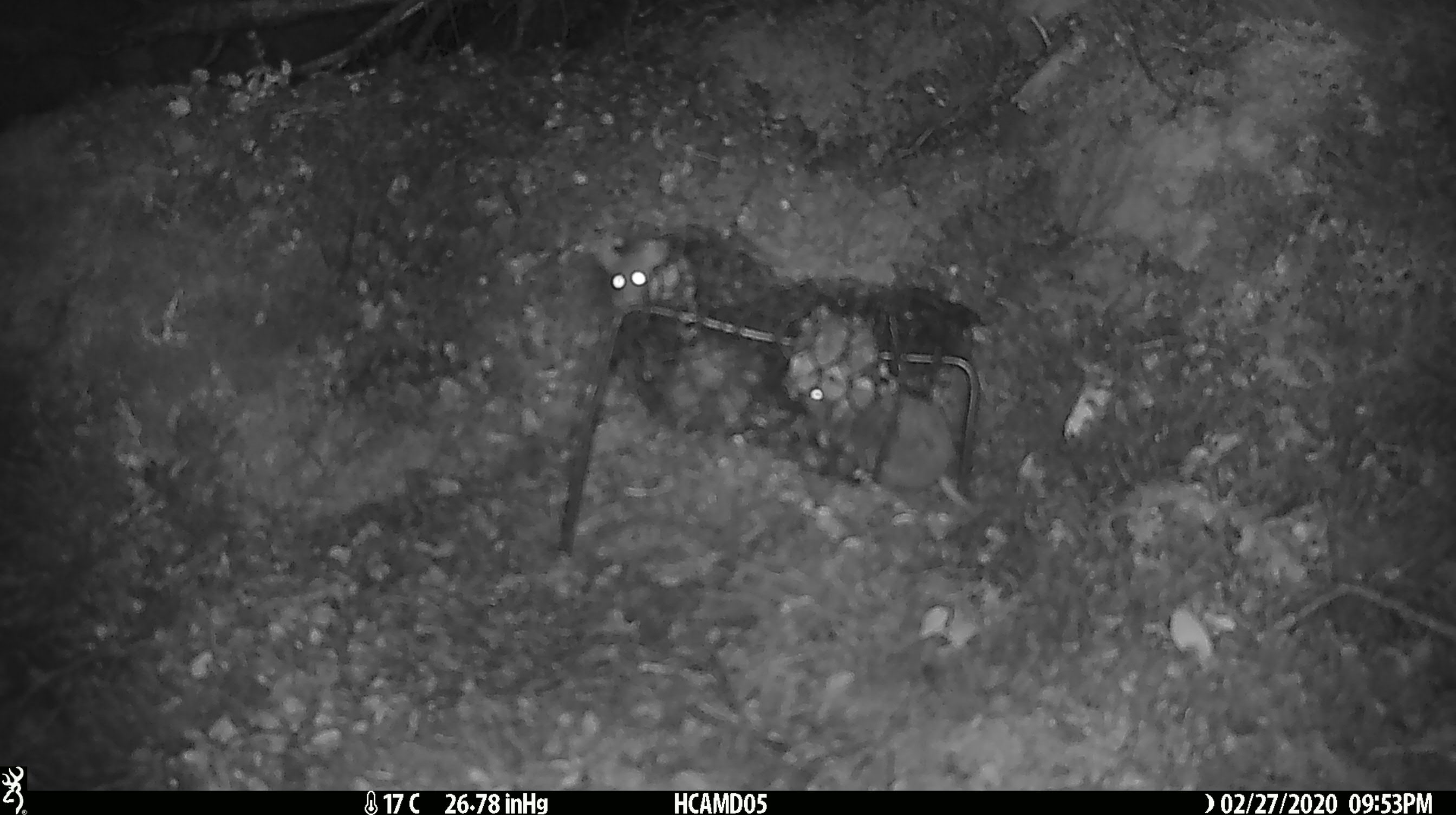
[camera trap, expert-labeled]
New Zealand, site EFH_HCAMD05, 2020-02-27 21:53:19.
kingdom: Animalia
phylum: Chordata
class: Mammalia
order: Rodentia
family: Muridae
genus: Mus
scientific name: Mus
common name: mouse